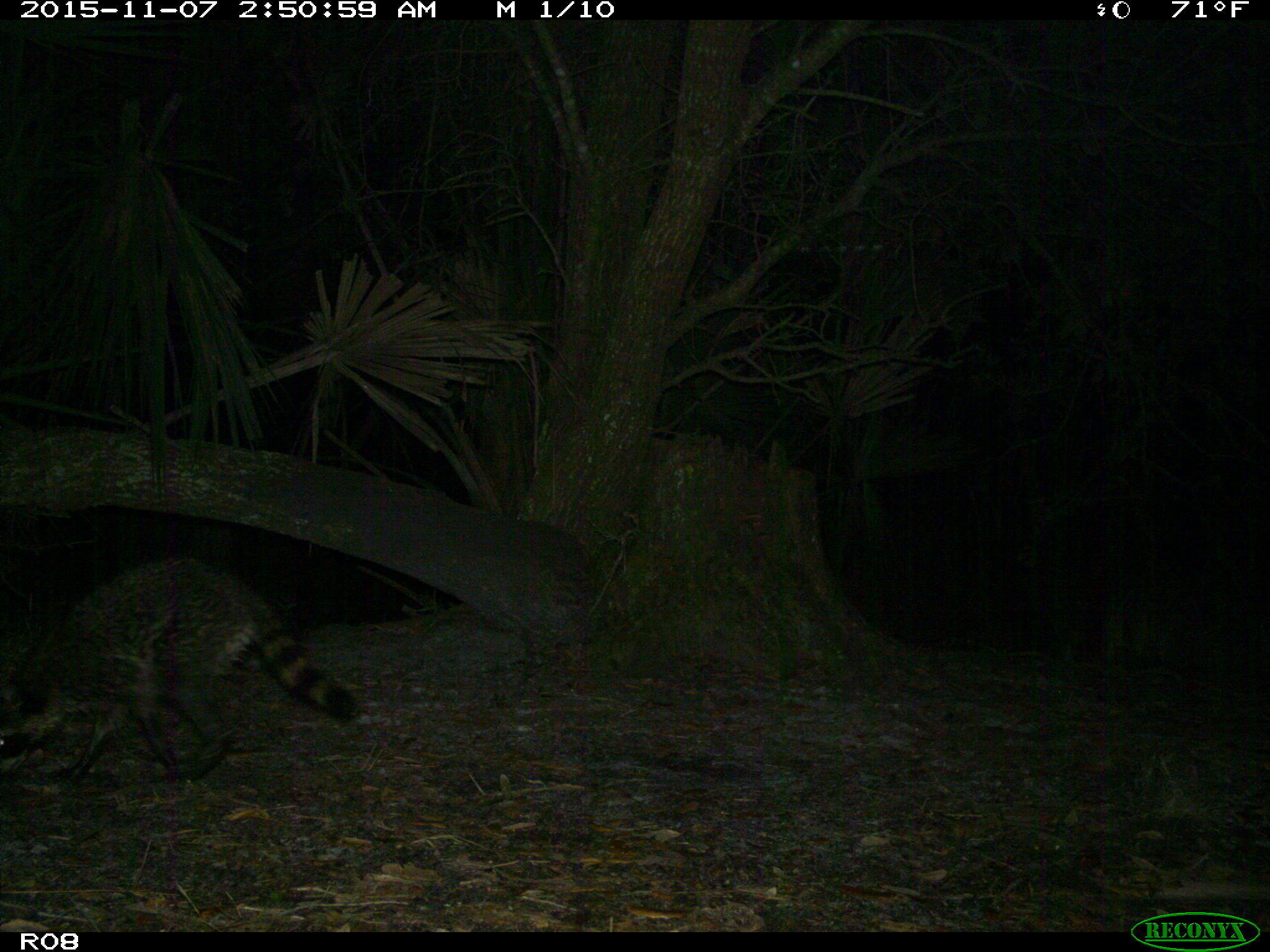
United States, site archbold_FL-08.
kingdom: Animalia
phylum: Chordata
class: Mammalia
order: Carnivora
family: Procyonidae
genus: Procyon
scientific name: Procyon lotor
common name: common raccoon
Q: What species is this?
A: Procyon lotor (common raccoon).